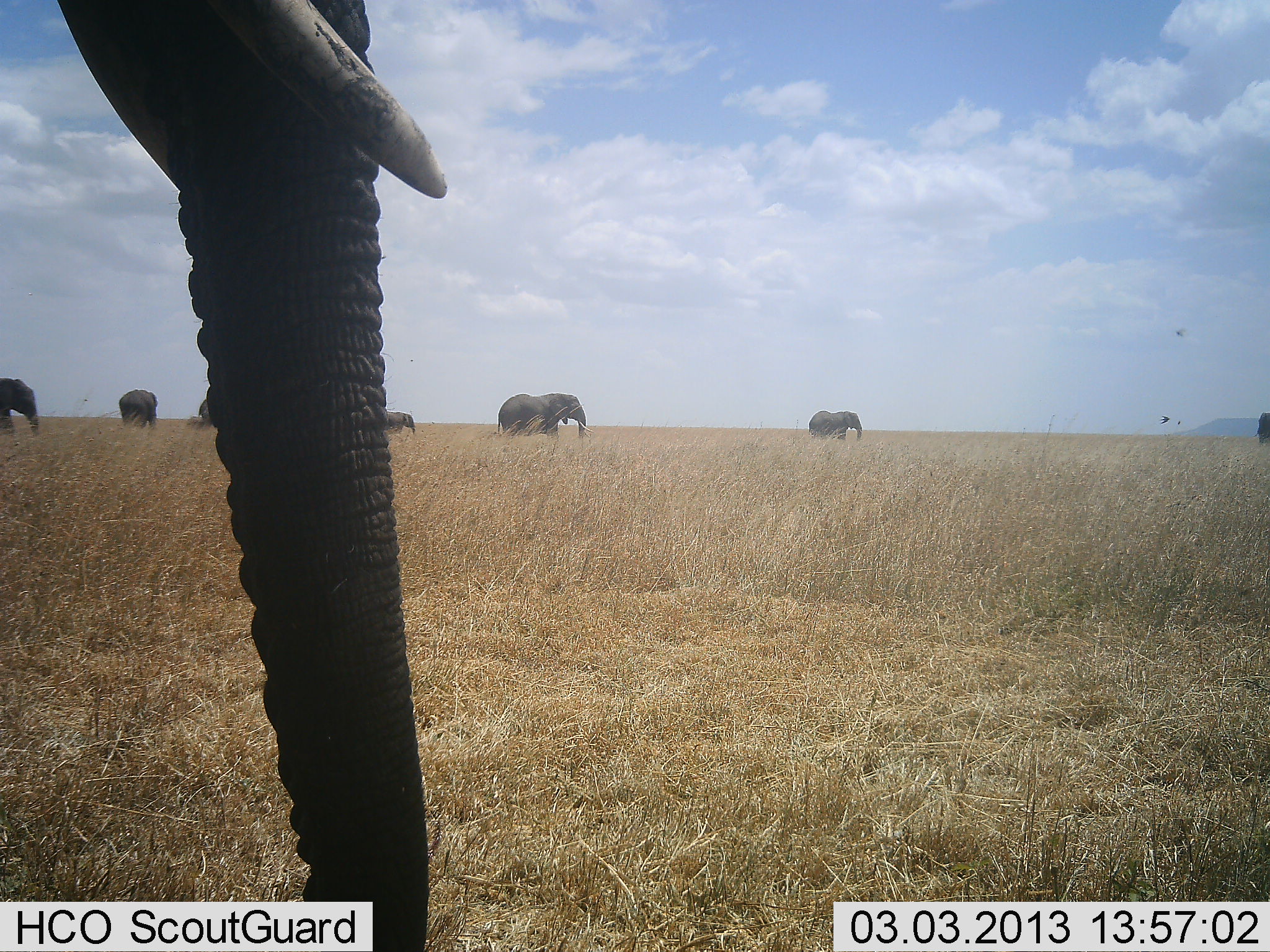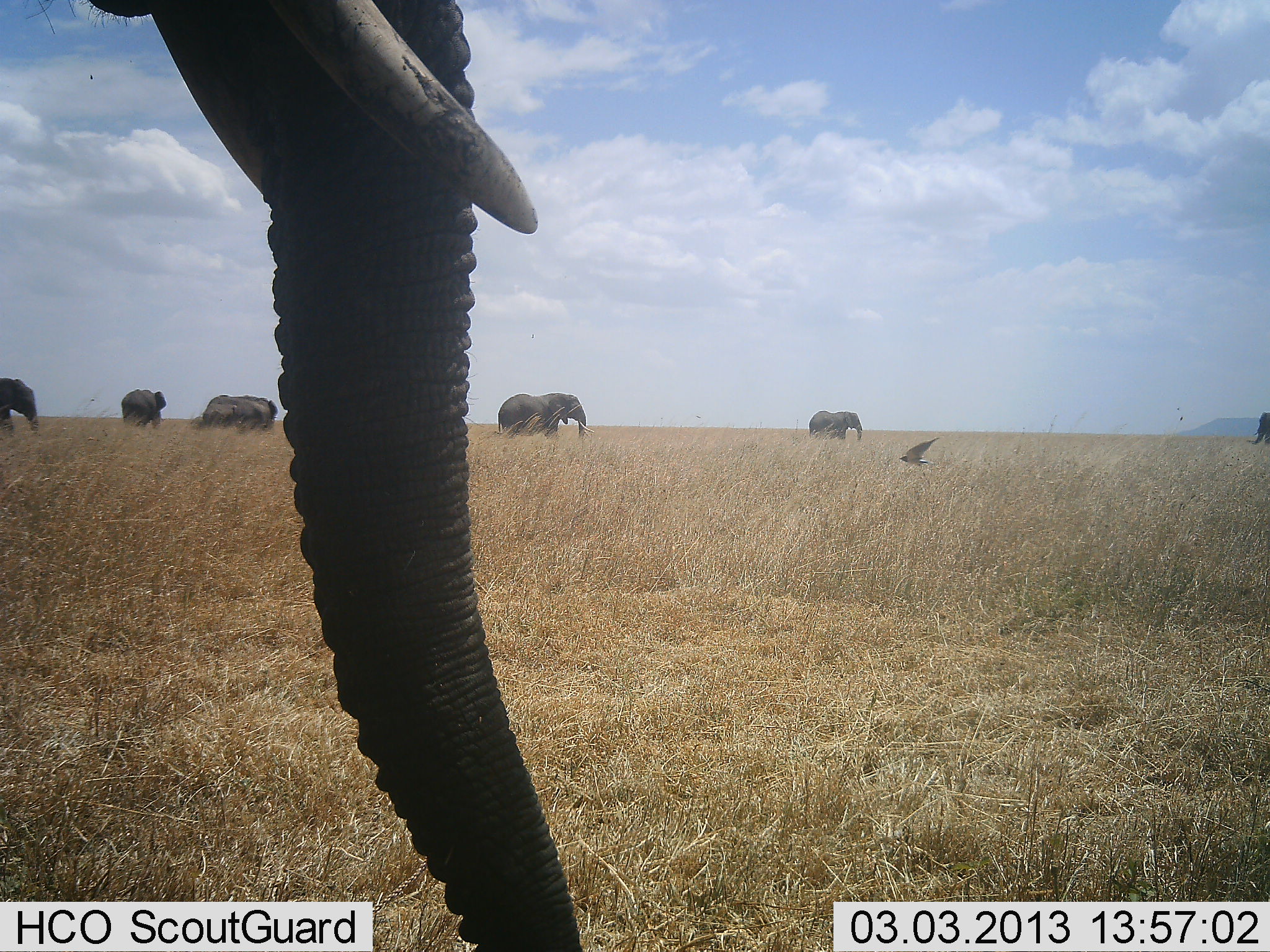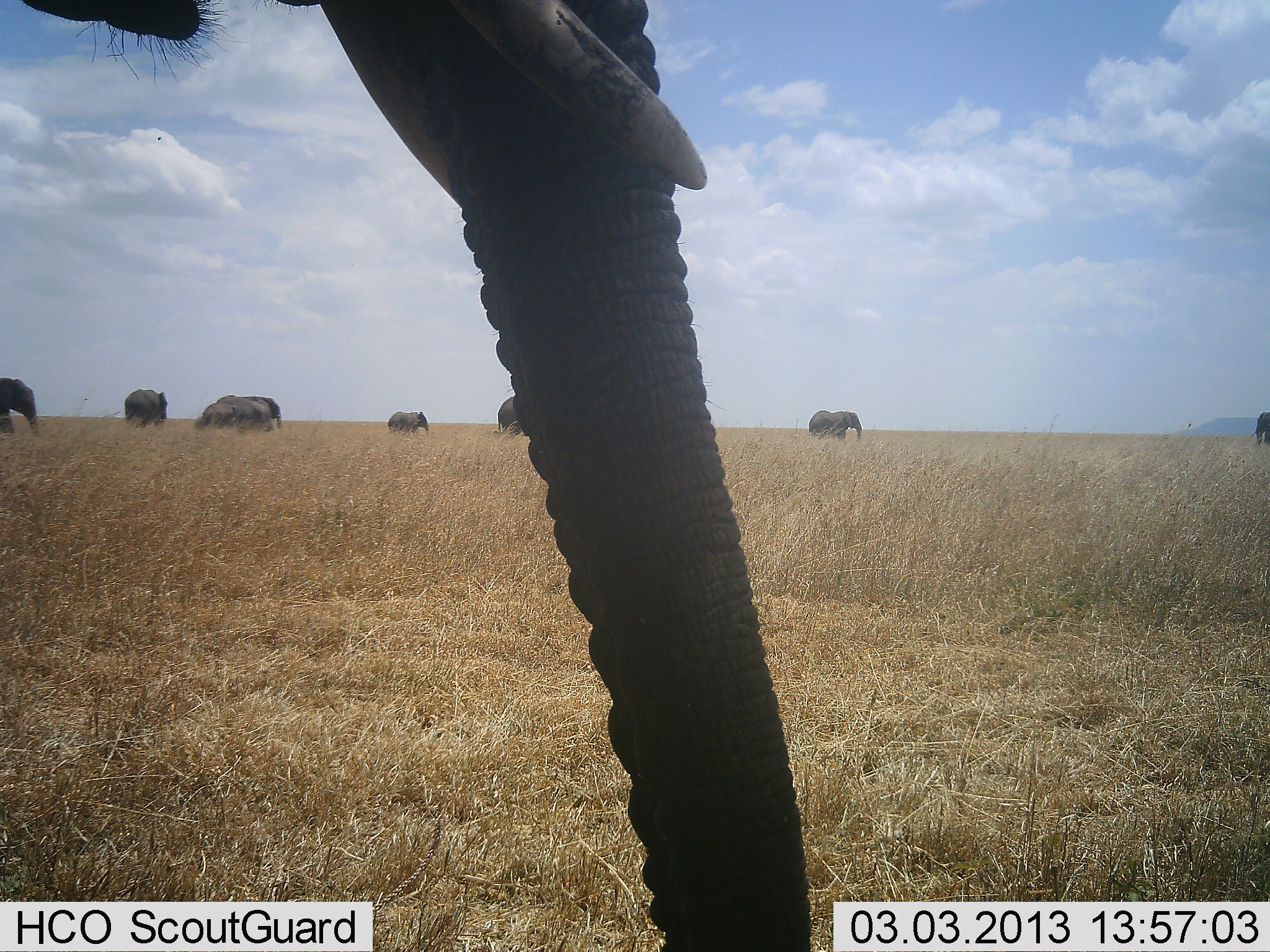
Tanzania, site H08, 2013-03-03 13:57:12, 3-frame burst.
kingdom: Animalia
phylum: Chordata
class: Mammalia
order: Proboscidea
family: Elephantidae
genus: Loxodonta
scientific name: Loxodonta africana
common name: african bush elephant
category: elephant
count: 8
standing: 50%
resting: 12%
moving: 62%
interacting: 8%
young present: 12%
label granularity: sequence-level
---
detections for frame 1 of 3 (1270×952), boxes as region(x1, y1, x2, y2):
animal: region(497, 394, 594, 442); region(0, 377, 40, 437); region(806, 410, 863, 444); region(119, 389, 160, 431); region(384, 410, 416, 437); region(1253, 411, 1270, 444); region(199, 398, 210, 427)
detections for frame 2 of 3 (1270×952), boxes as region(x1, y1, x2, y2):
animal: region(1, 0, 585, 951); region(496, 392, 596, 439); region(200, 394, 279, 432); region(0, 376, 40, 434); region(120, 387, 167, 429); region(807, 409, 863, 442); region(1251, 411, 1270, 445)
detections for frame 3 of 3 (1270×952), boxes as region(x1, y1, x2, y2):
animal: region(1, 0, 819, 951); region(200, 394, 284, 431); region(0, 377, 38, 434); region(123, 388, 169, 427); region(807, 409, 863, 441); region(497, 395, 525, 435); region(387, 411, 431, 436); region(1249, 410, 1270, 446)